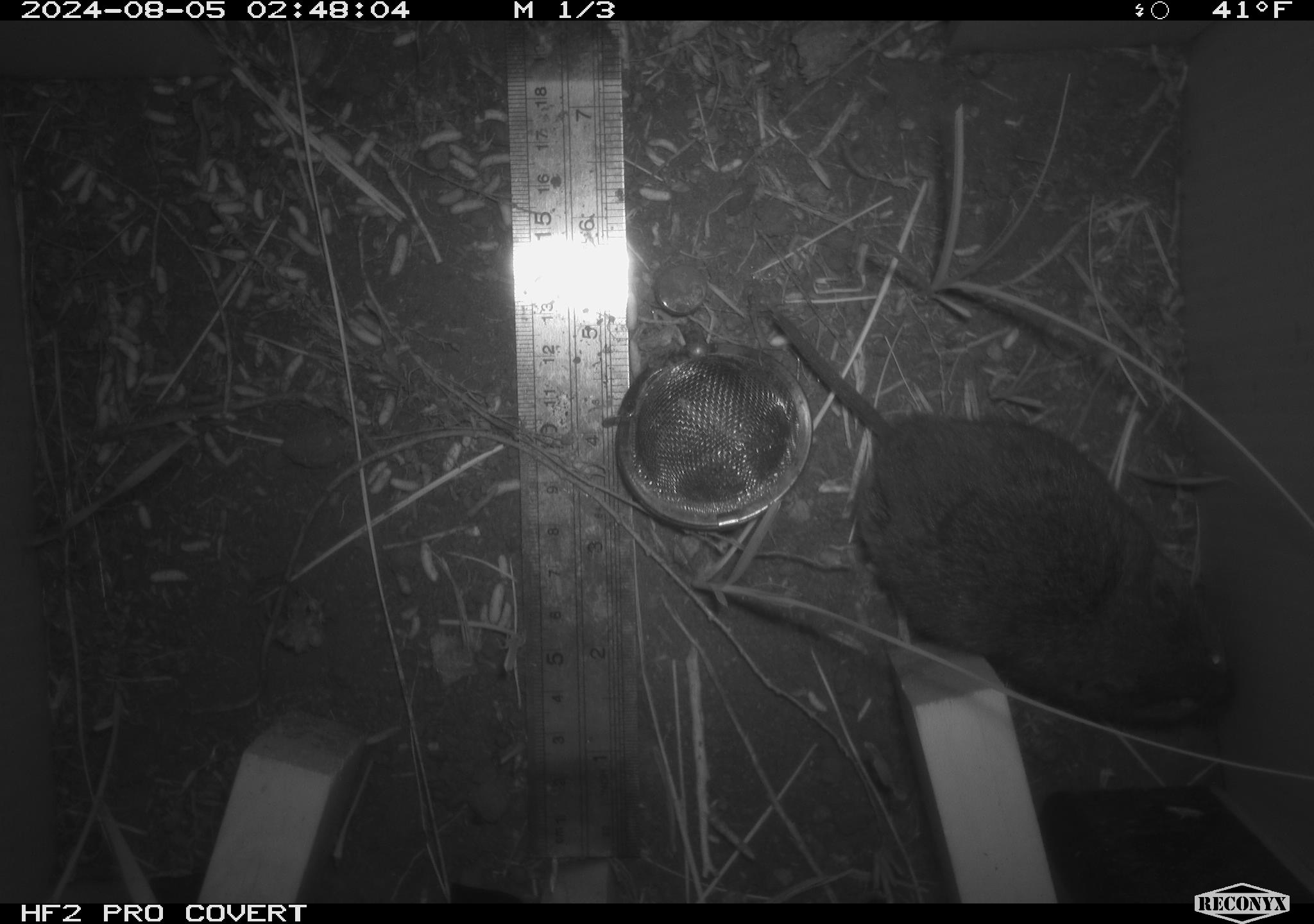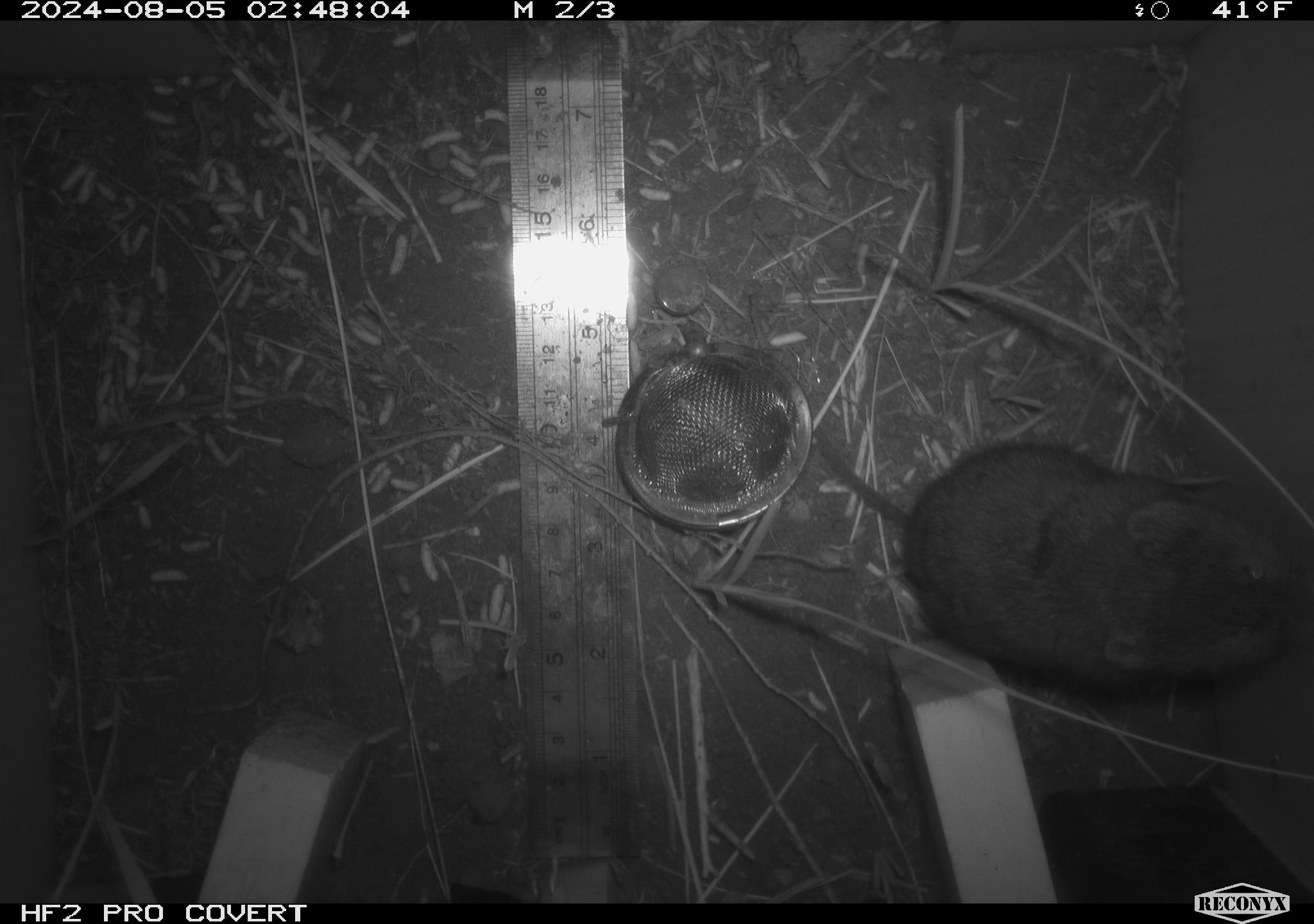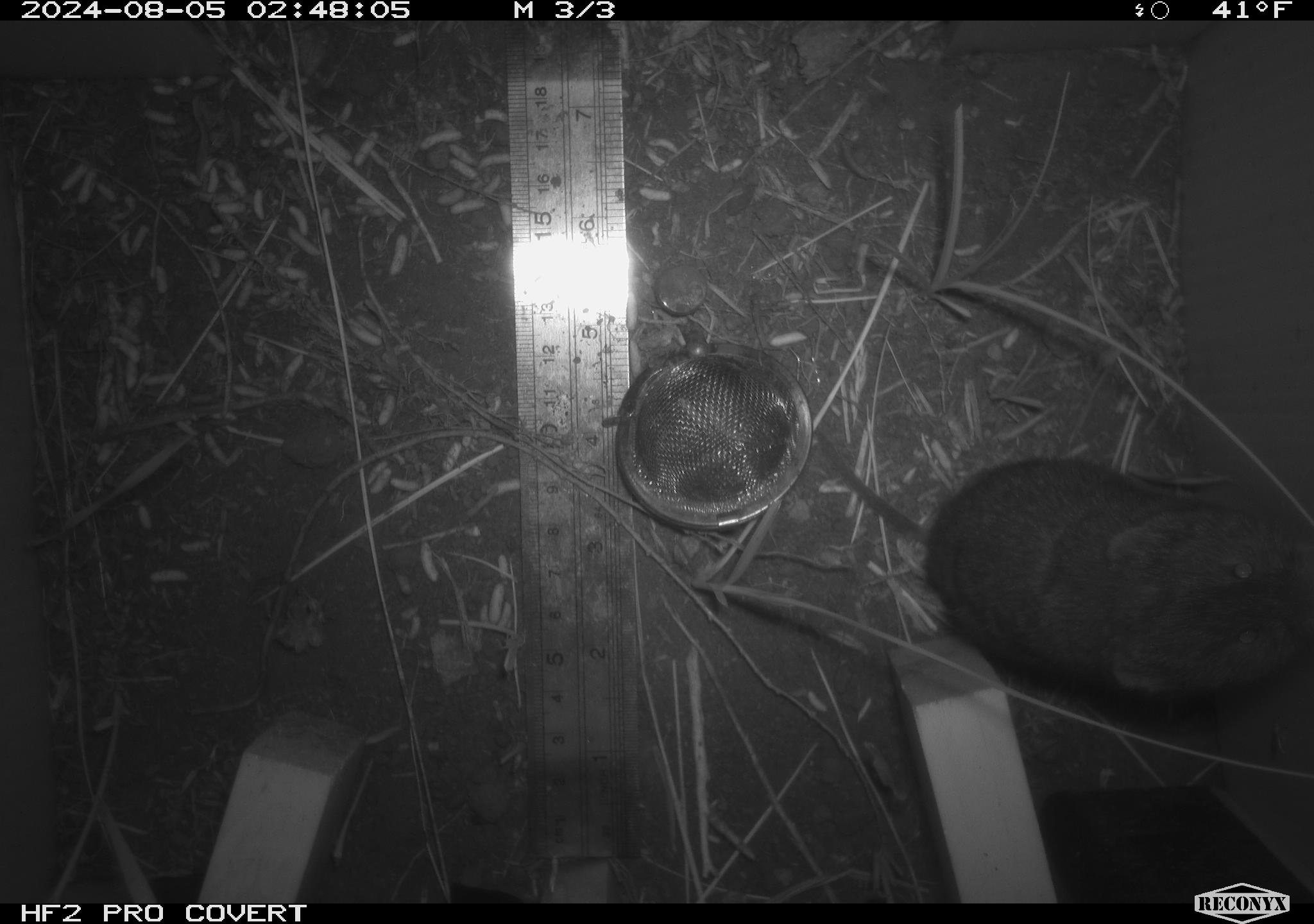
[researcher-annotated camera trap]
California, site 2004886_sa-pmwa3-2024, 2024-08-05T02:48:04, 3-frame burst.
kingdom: Animalia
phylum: Chordata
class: Mammalia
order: Rodentia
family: Cricetidae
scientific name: Arvicolinae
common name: voles, lemmings, and muskrats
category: arvicolinae subfamily